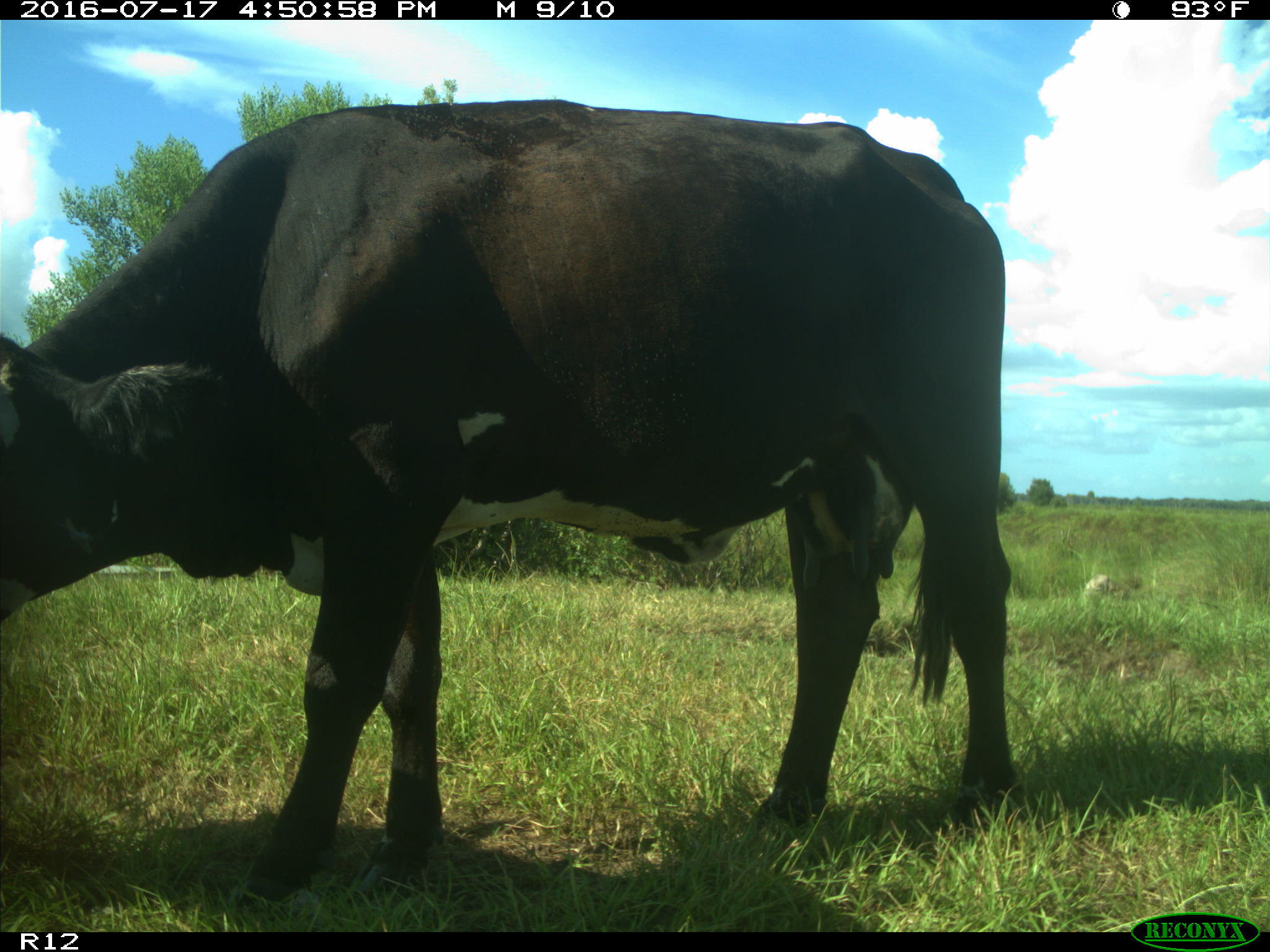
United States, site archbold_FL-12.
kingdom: Animalia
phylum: Chordata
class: Mammalia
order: Artiodactyla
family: Bovidae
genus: Bos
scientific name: Bos taurus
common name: domestic cow